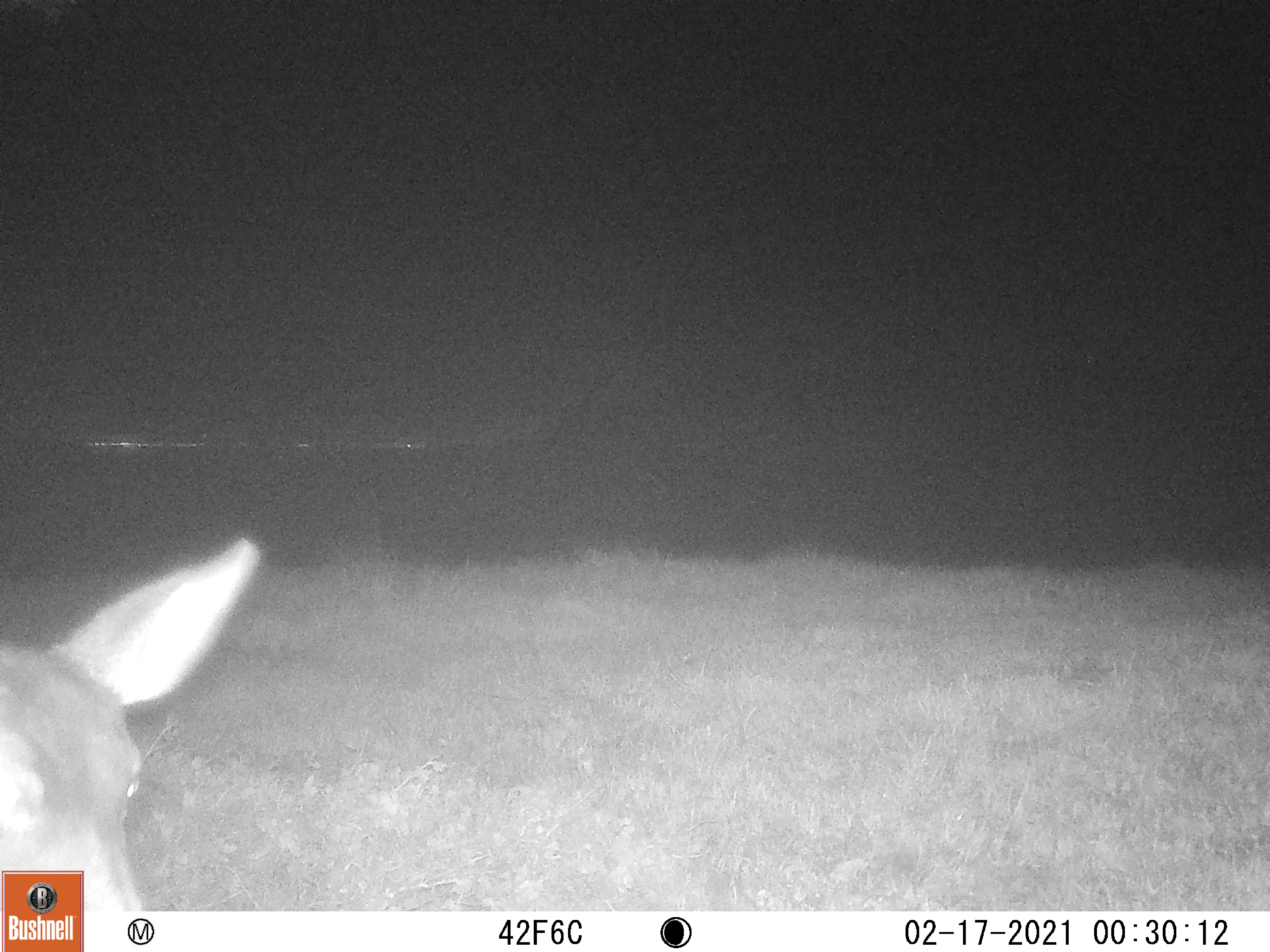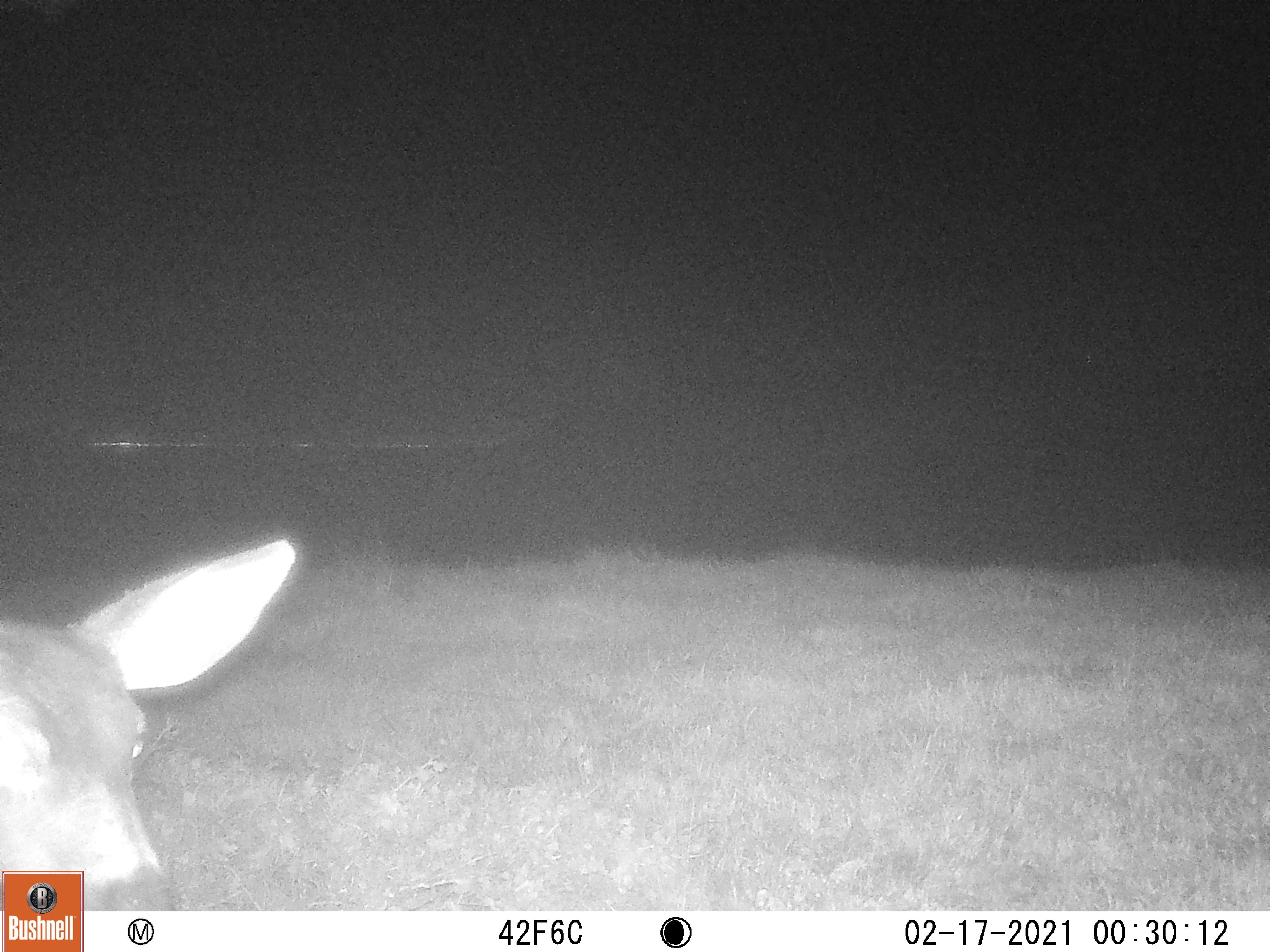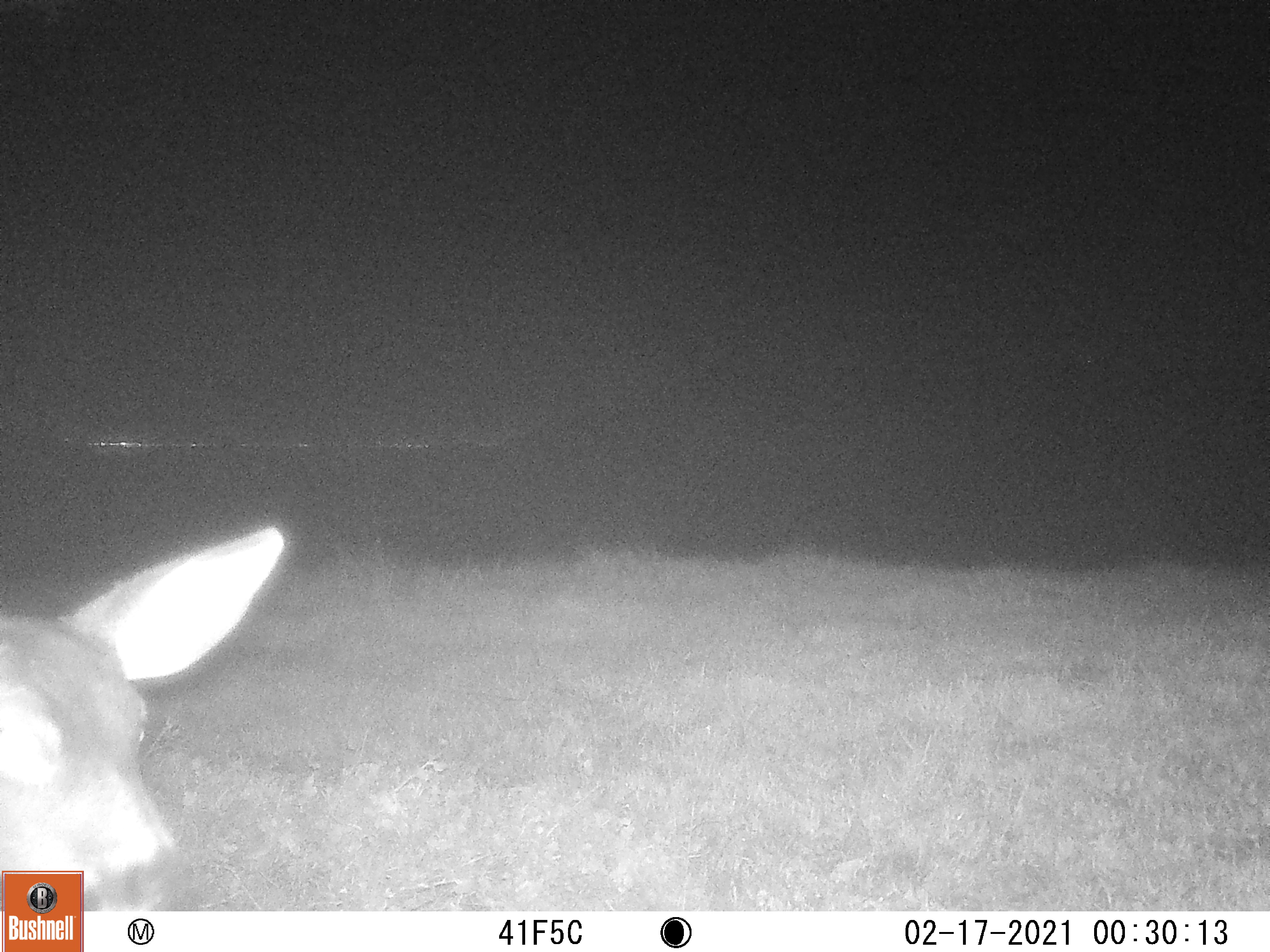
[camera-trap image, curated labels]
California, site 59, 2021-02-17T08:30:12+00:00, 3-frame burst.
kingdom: Animalia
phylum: Chordata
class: Mammalia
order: Artiodactyla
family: Cervidae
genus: Odocoileus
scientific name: Odocoileus hemionus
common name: mule deer